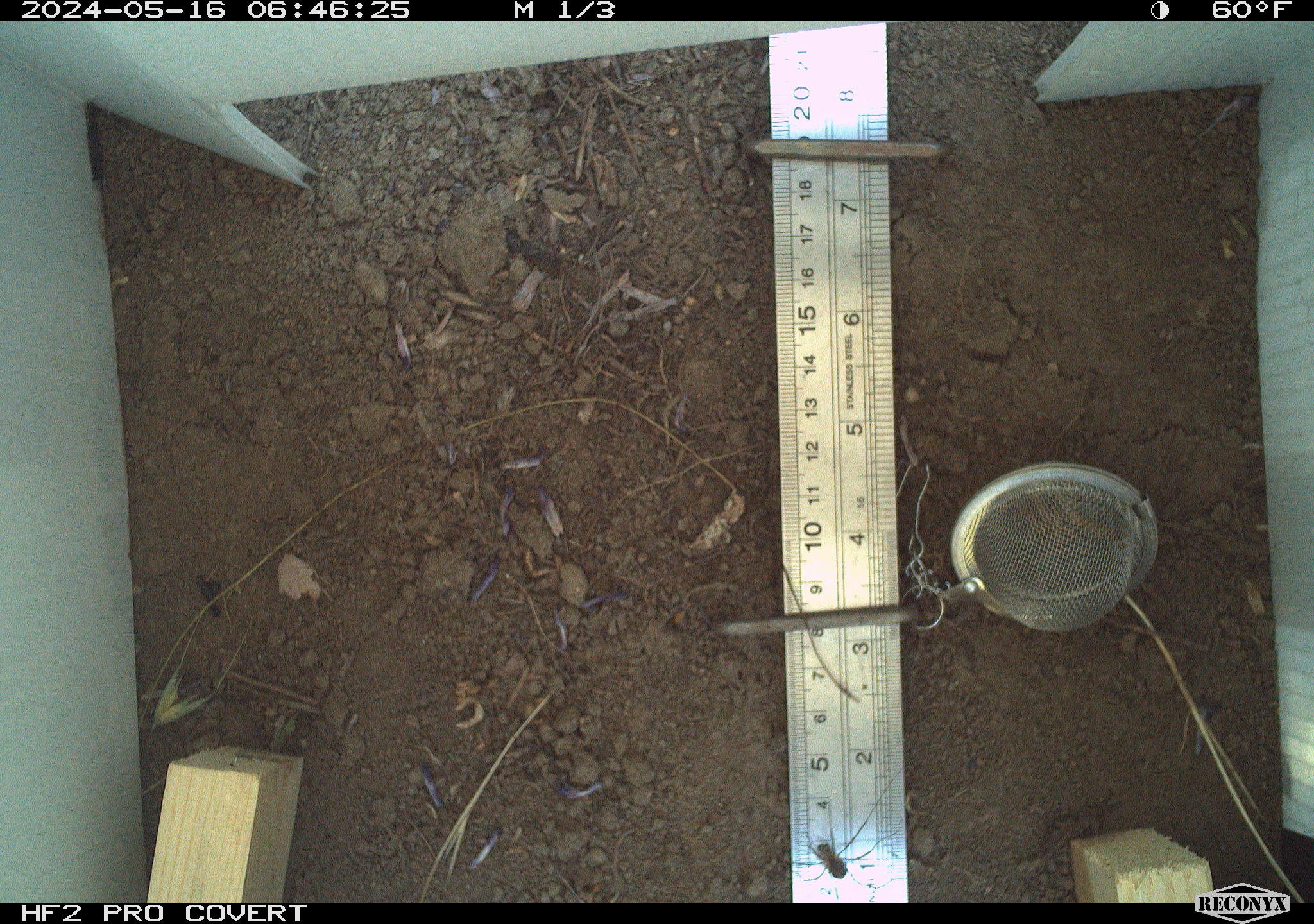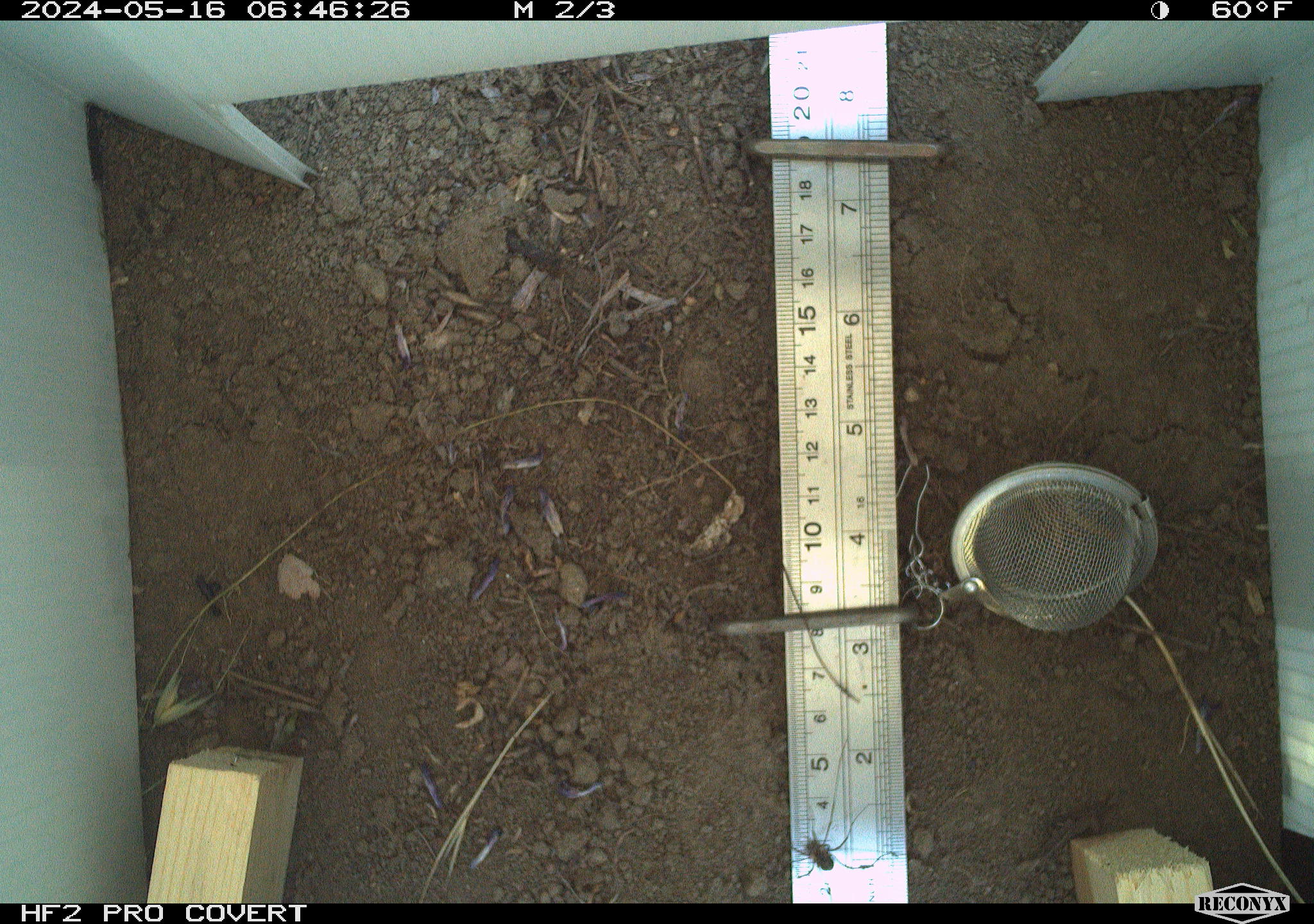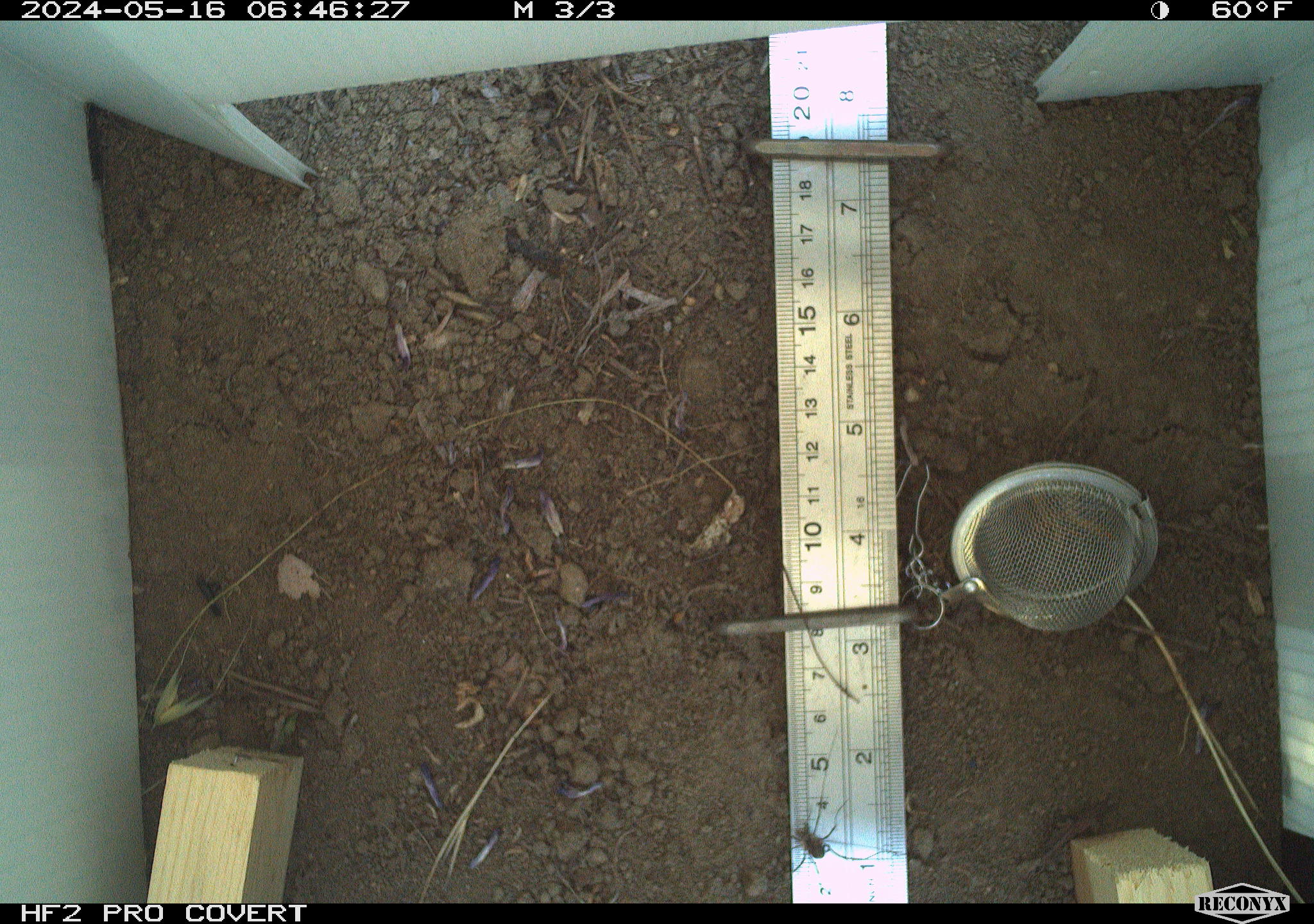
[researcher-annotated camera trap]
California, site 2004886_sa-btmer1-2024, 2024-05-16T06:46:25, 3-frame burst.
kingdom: Animalia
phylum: Arthropoda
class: Arachnida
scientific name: Arachnida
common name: arachnids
Arachnids (Arachnida).